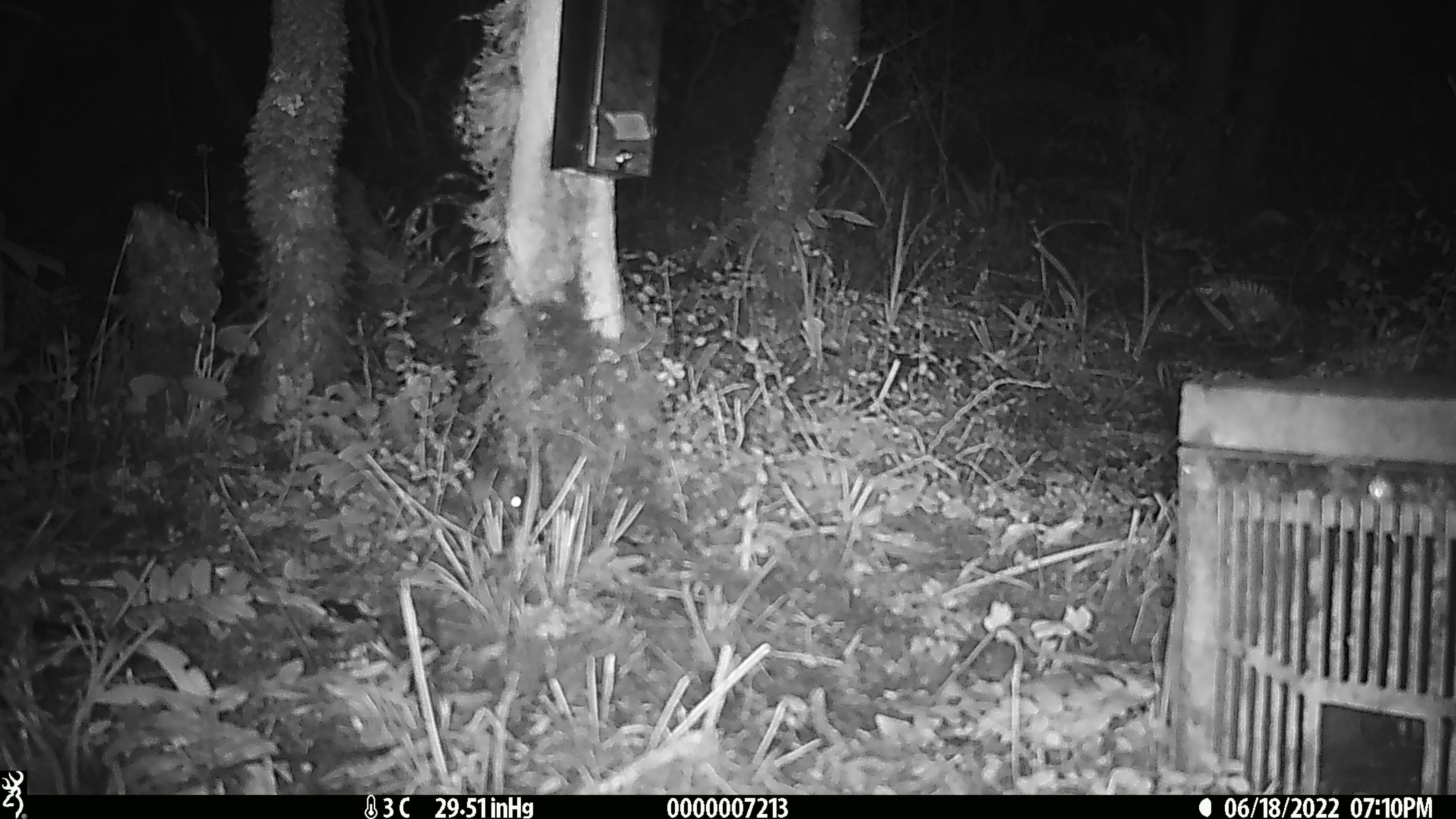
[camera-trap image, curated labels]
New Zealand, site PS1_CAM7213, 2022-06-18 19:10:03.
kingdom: Animalia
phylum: Chordata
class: Mammalia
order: Rodentia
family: Muridae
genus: Mus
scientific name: Mus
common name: mouse